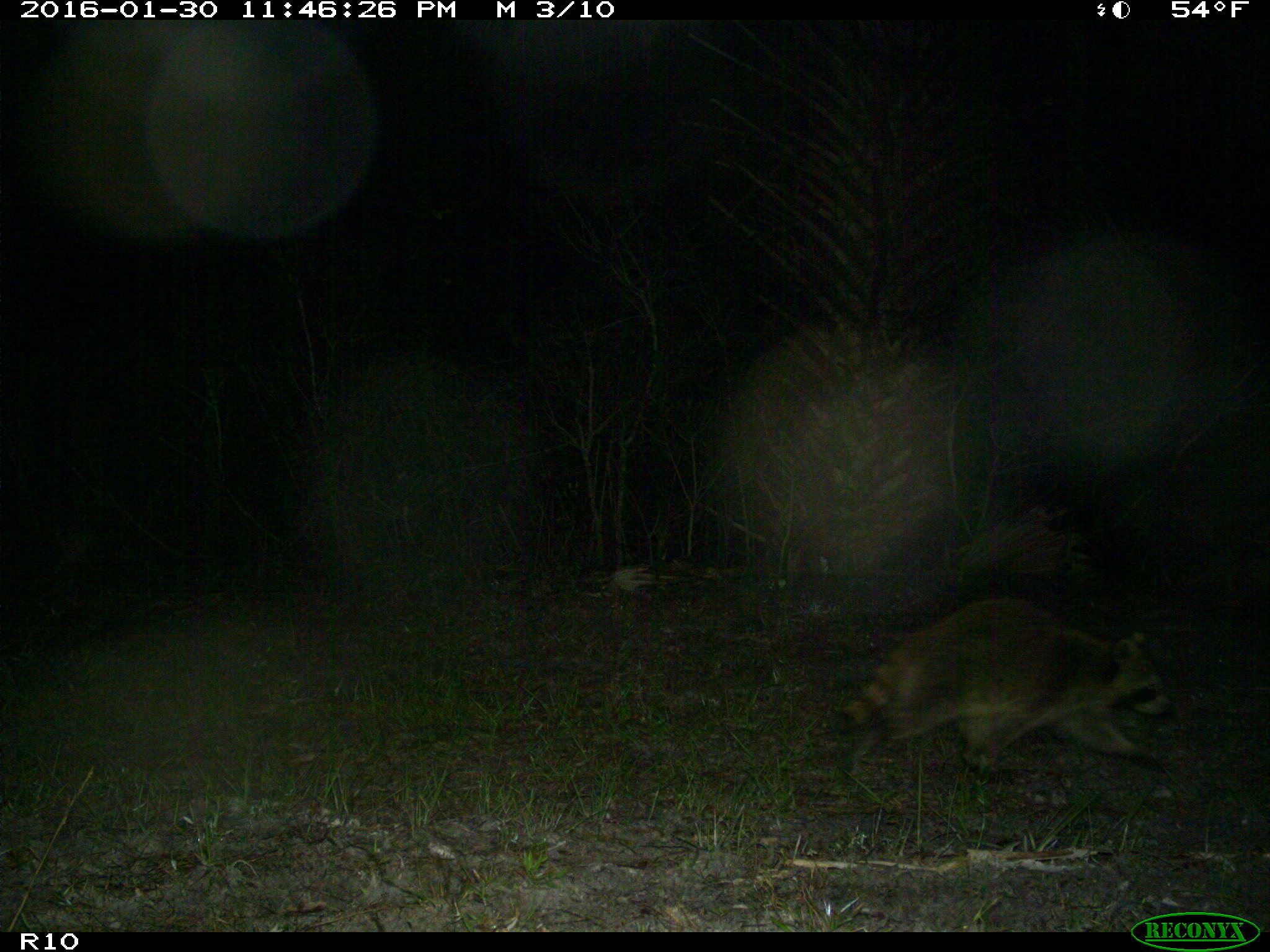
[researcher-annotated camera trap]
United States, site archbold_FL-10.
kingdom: Animalia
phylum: Chordata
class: Mammalia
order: Carnivora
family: Procyonidae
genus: Procyon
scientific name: Procyon lotor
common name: common raccoon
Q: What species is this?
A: Procyon lotor (common raccoon).